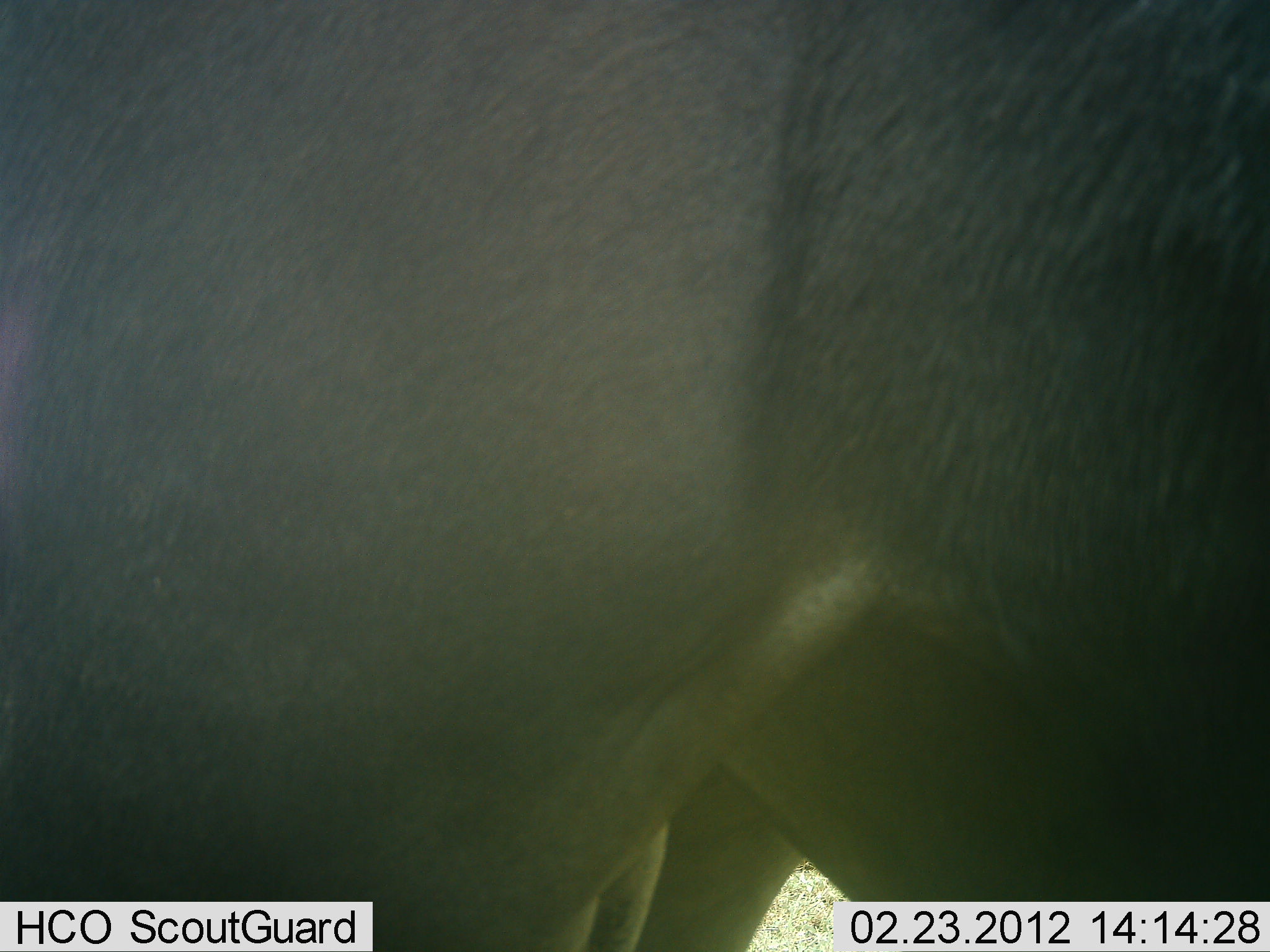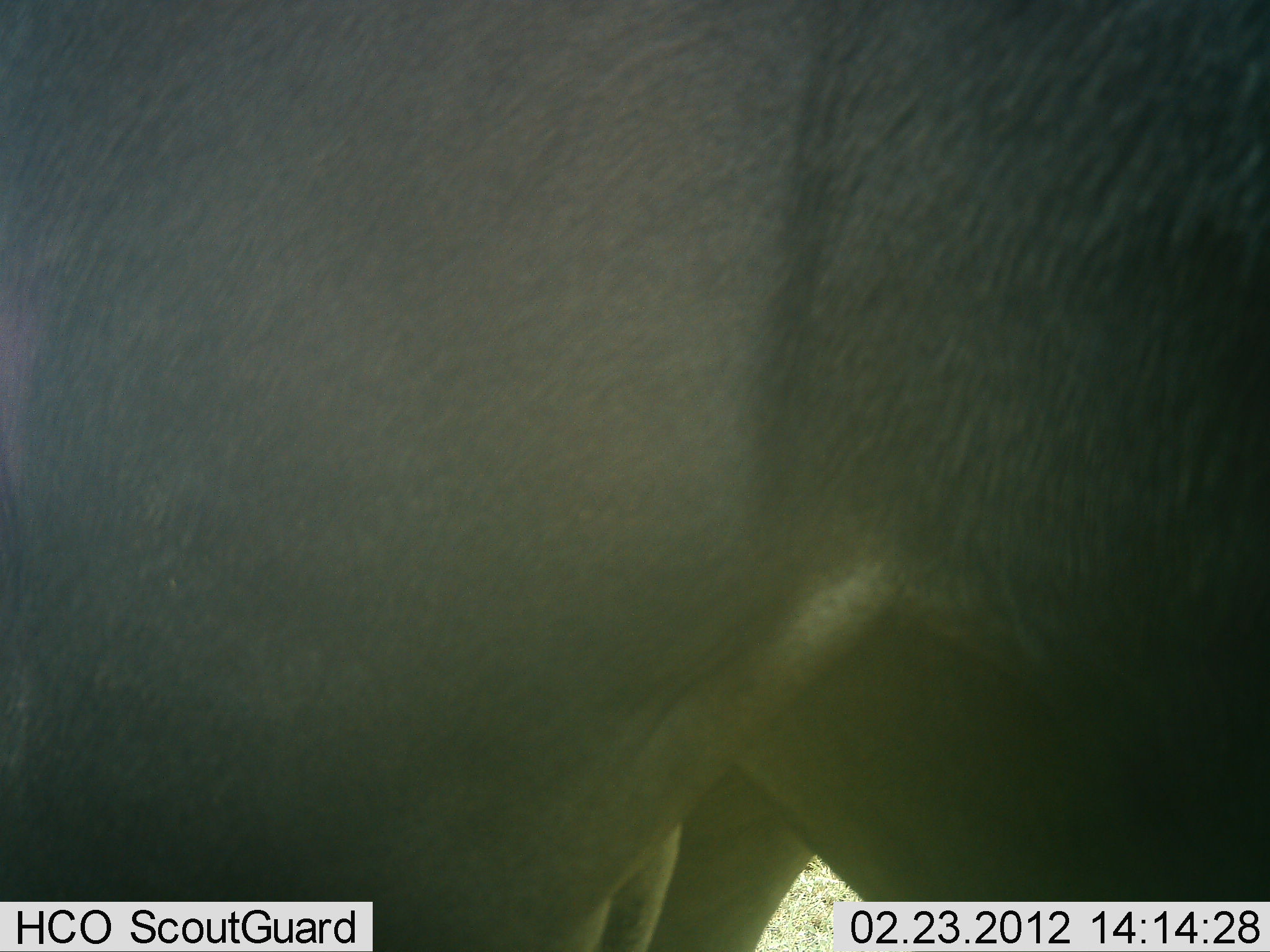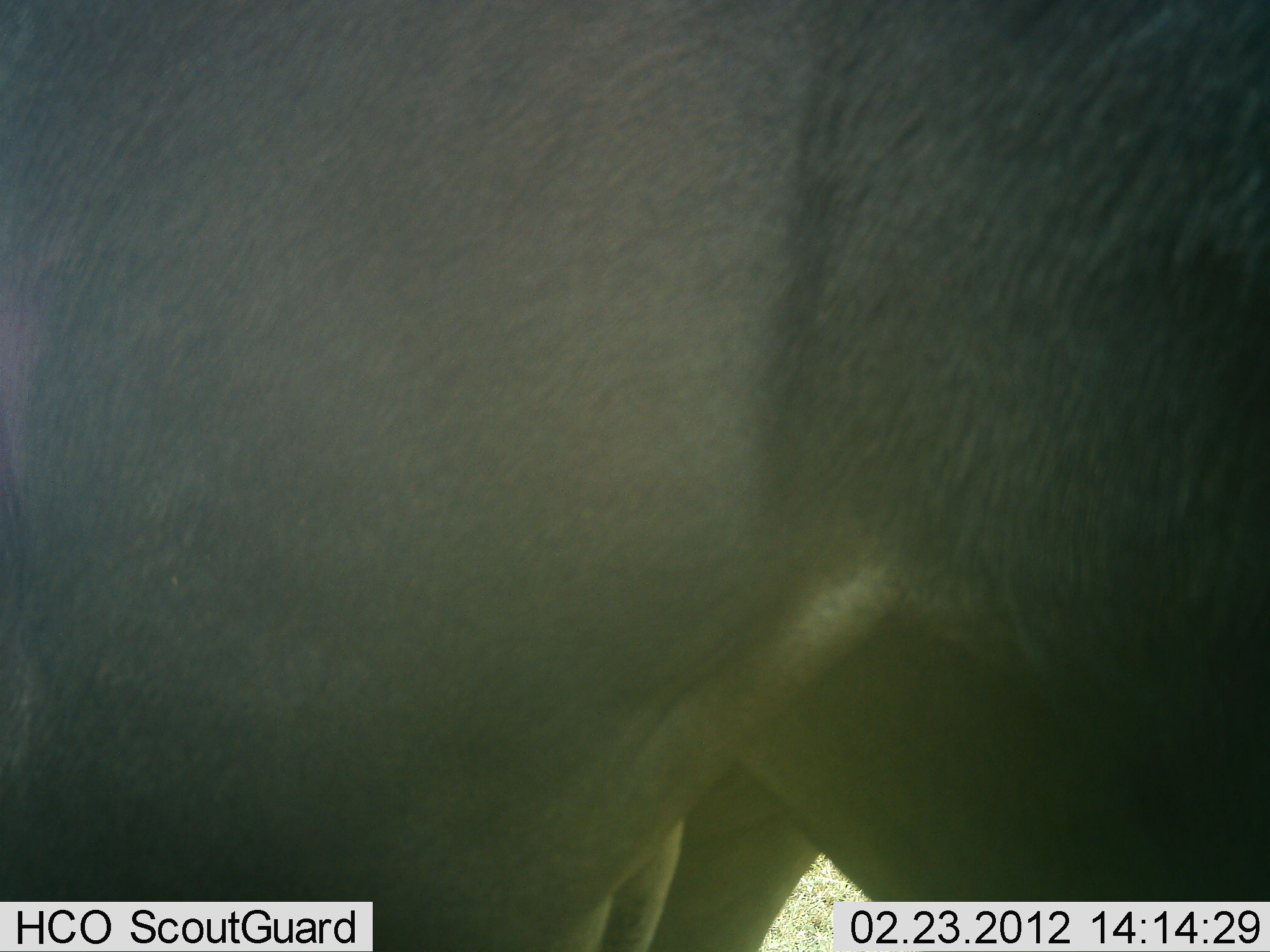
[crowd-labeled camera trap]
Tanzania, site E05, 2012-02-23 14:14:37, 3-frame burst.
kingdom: Animalia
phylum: Chordata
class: Mammalia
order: Artiodactyla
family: Bovidae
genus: Connochaetes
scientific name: Connochaetes taurinus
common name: blue wildebeest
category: wildebeest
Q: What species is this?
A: Wildebeest (blue wildebeest) (Connochaetes taurinus).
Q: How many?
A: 1.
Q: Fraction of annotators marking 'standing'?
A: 94%.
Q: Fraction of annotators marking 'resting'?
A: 0%.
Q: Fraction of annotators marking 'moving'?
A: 6%.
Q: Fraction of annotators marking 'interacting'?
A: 0%.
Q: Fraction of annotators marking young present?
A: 0%.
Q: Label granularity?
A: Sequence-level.